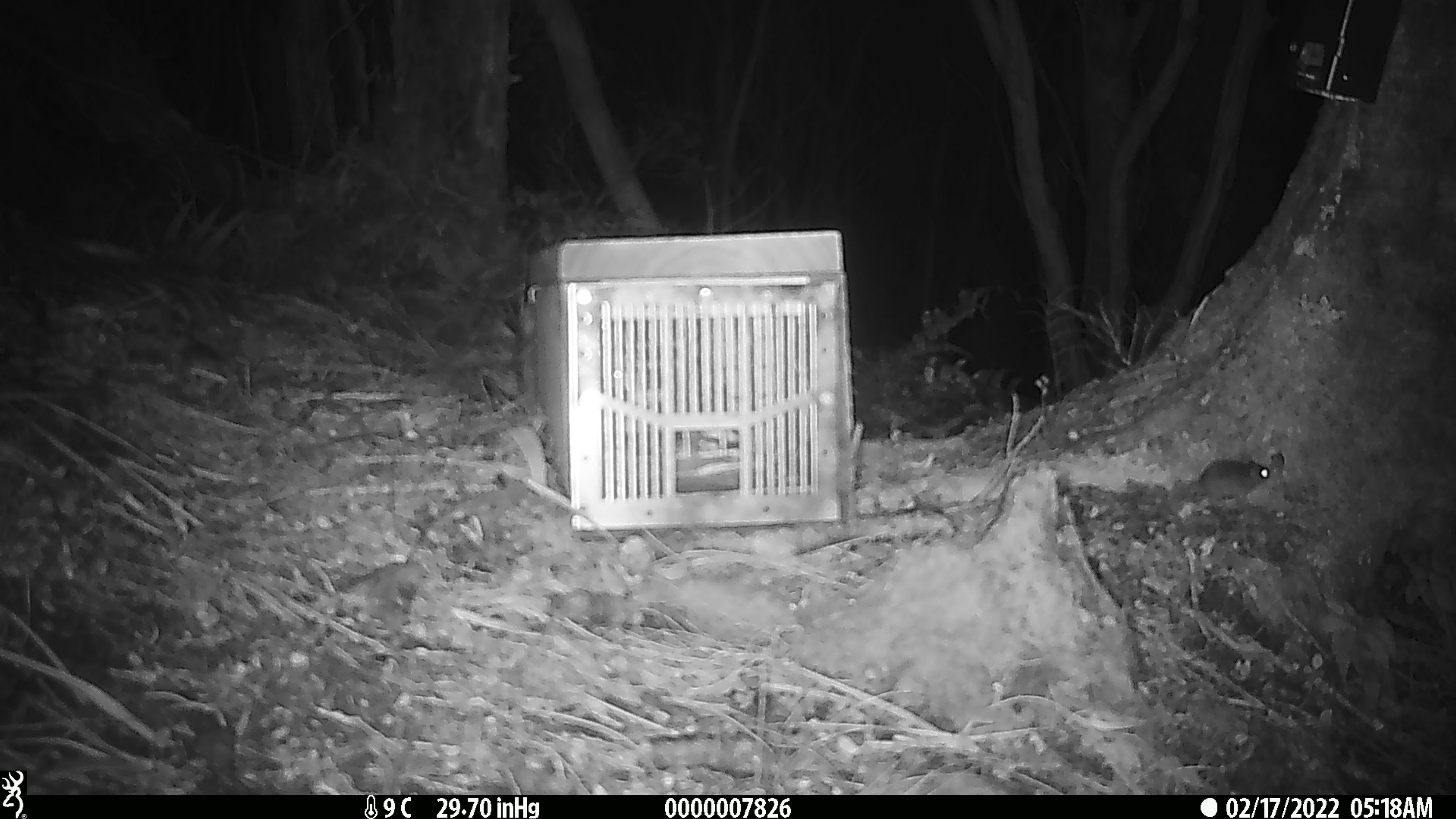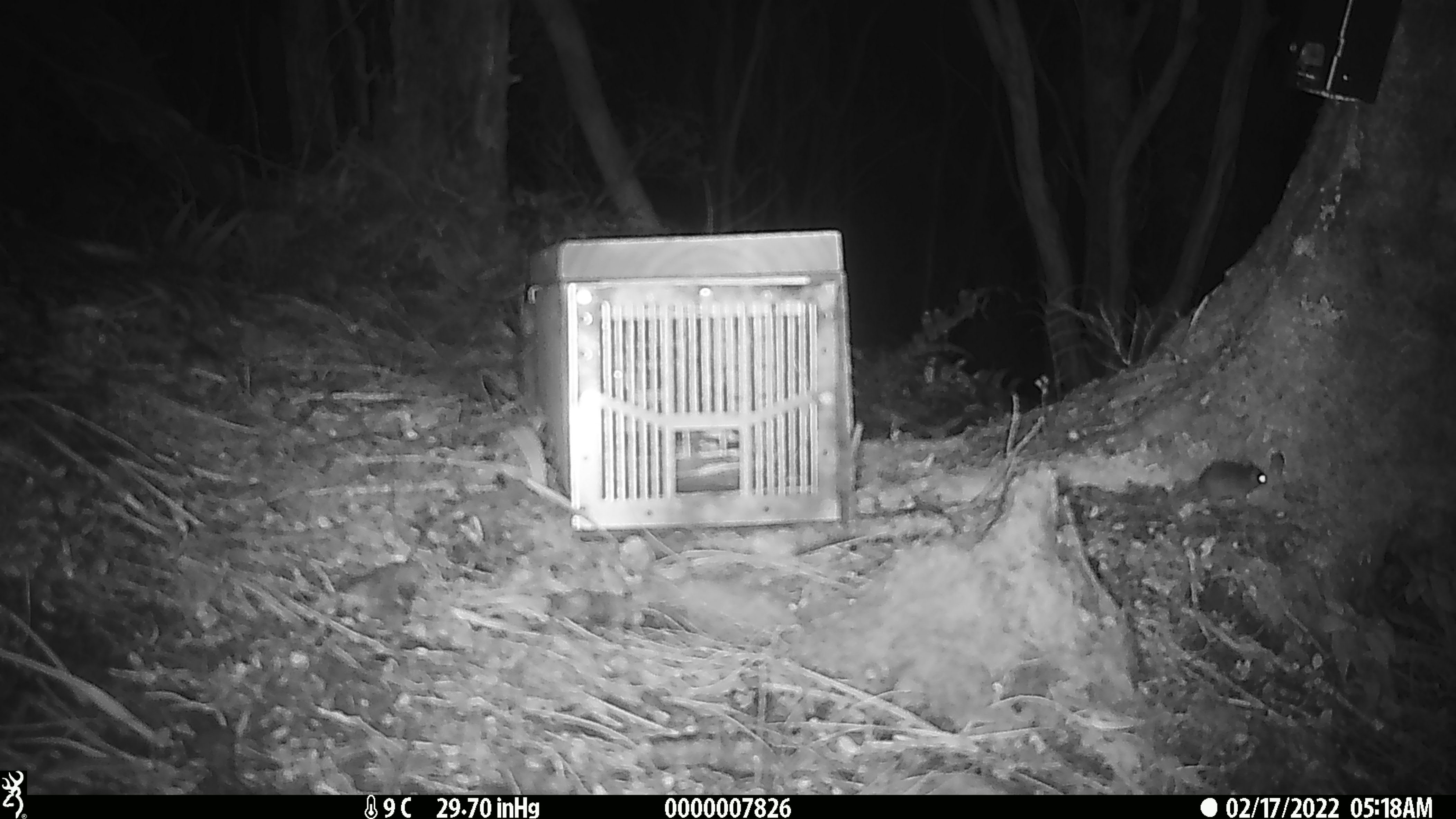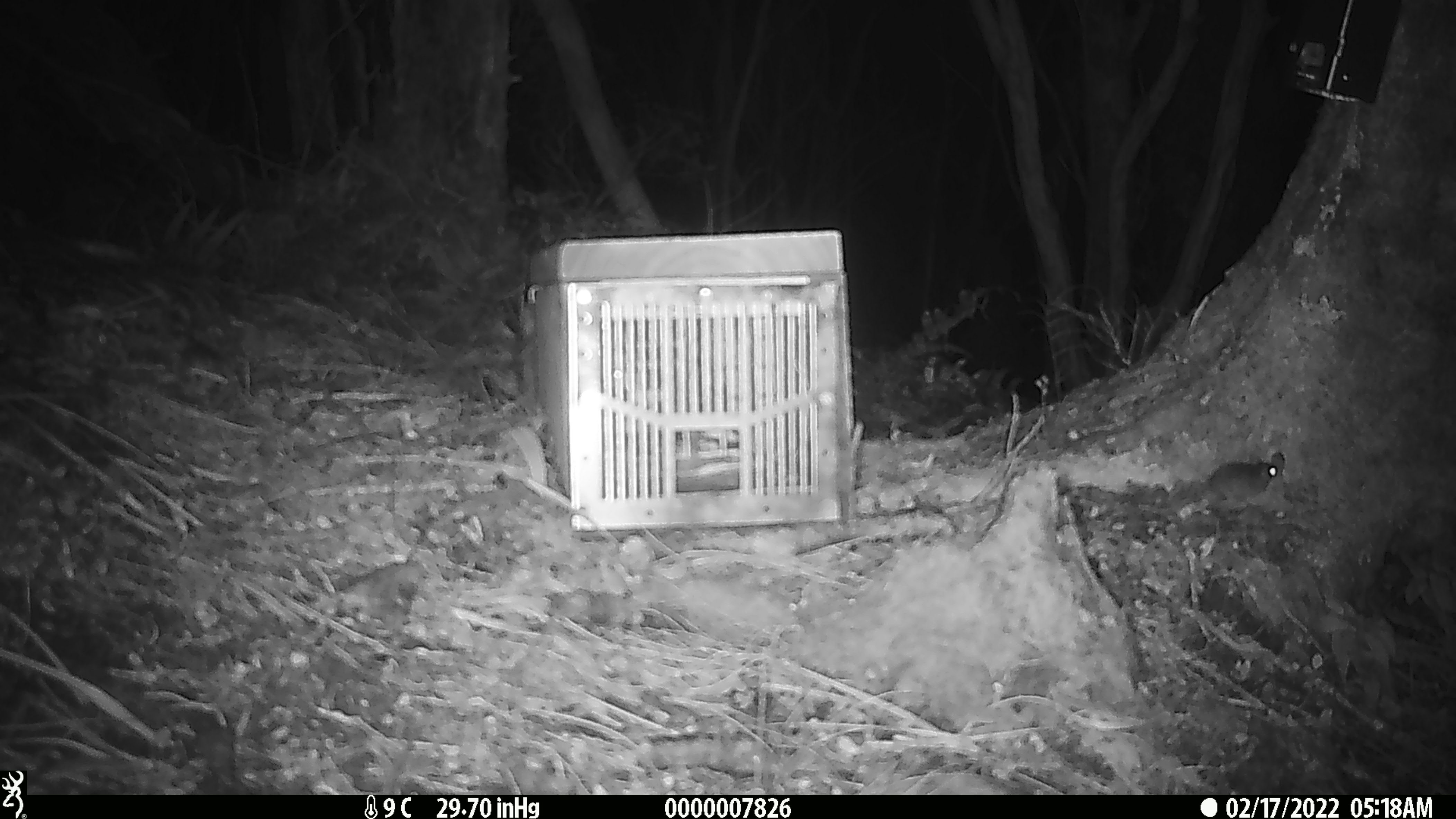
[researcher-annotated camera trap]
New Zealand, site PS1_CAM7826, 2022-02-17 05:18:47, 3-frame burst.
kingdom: Animalia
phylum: Chordata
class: Mammalia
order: Rodentia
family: Muridae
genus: Mus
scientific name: Mus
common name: mouse